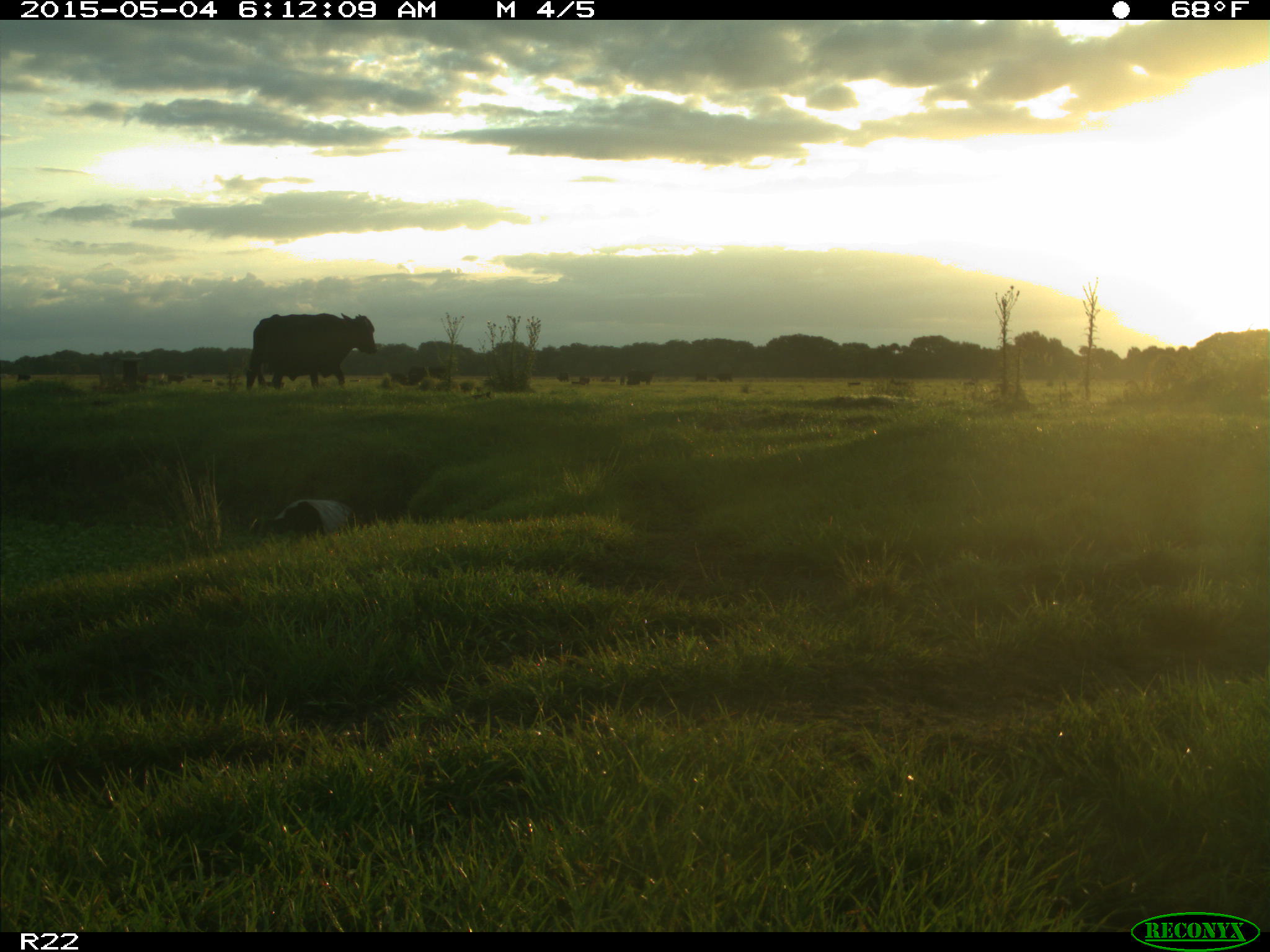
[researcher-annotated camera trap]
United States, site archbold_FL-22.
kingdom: Animalia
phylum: Chordata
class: Mammalia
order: Artiodactyla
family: Bovidae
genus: Bos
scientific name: Bos taurus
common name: domestic cow